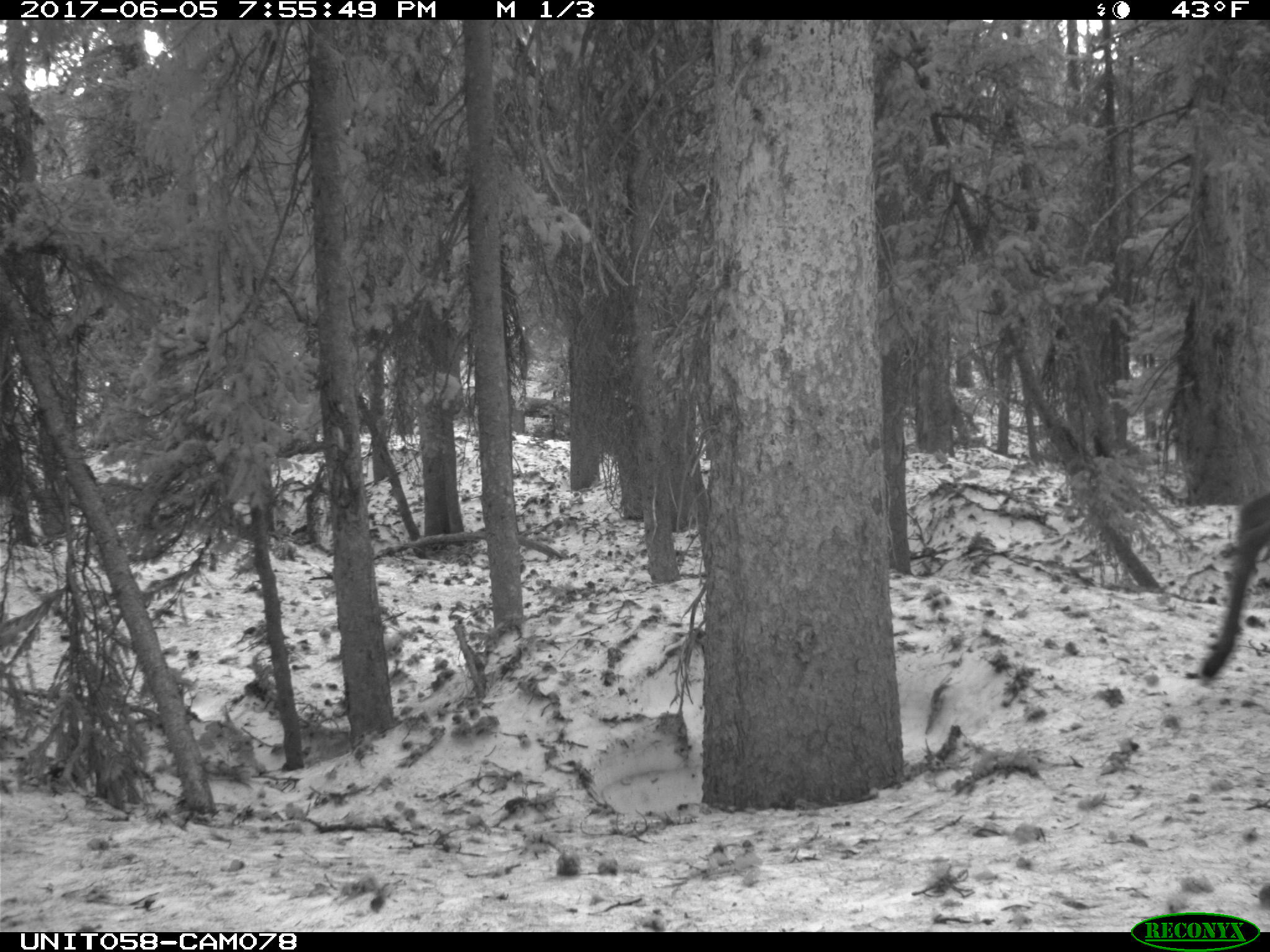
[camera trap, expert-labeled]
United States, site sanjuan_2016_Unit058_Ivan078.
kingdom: Animalia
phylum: Chordata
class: Mammalia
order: Artiodactyla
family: Cervidae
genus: Cervus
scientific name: Cervus elaphus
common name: red deer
Cervus elaphus (red deer).